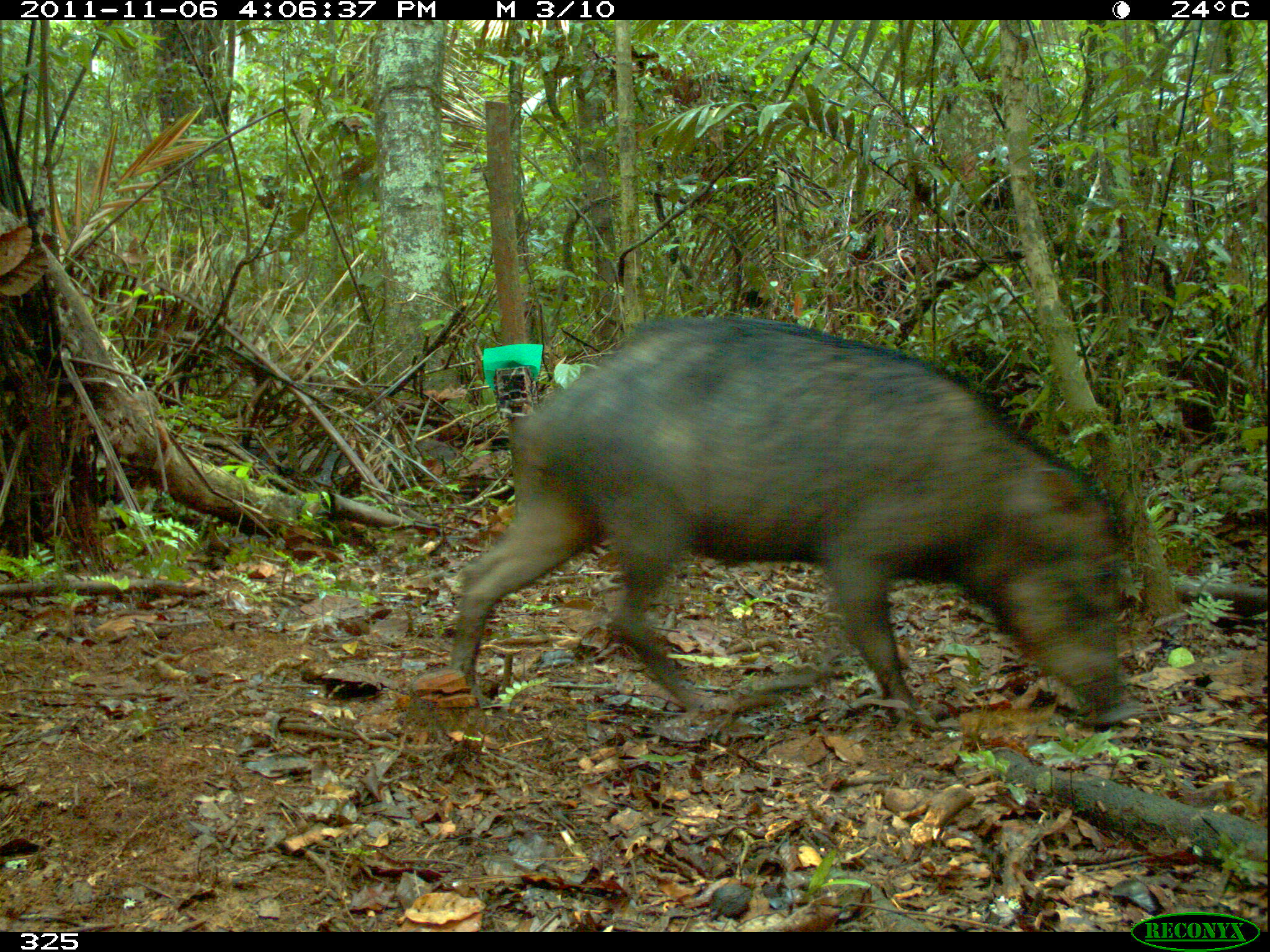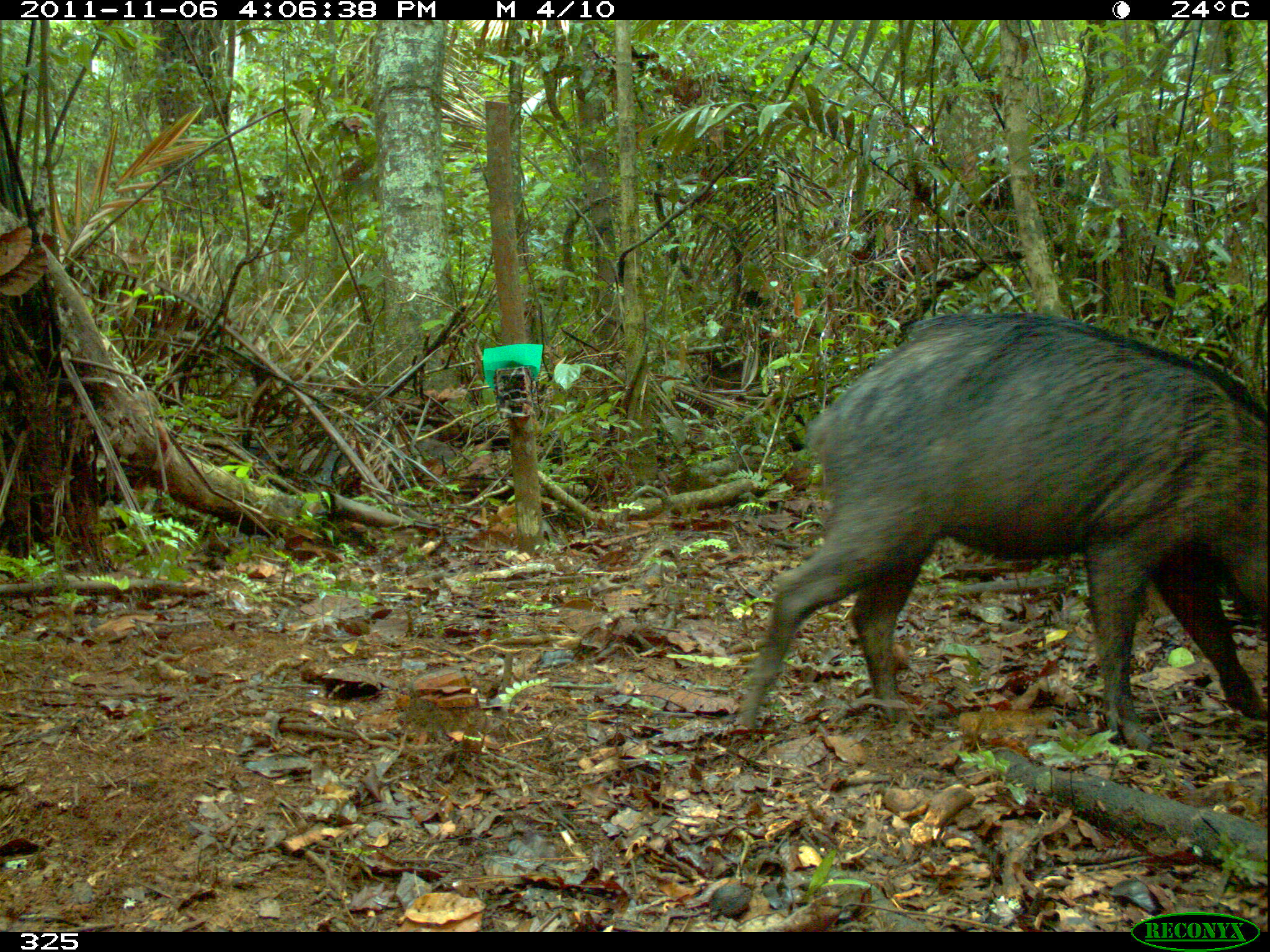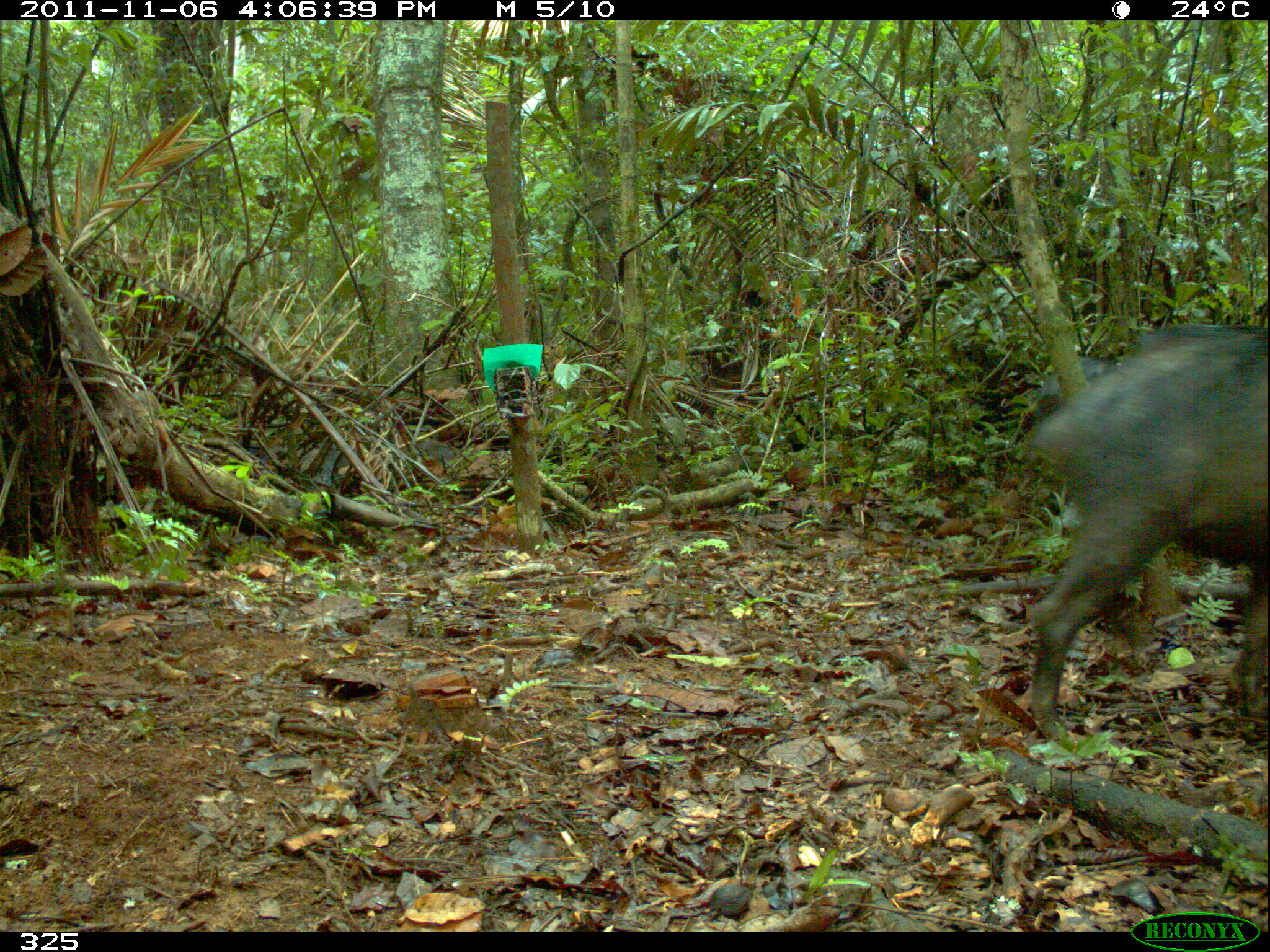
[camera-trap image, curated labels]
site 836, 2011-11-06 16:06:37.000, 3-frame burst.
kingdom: Animalia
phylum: Chordata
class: Mammalia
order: Artiodactyla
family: Tayassuidae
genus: Tayassu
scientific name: Tayassu pecari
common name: white-lipped peccary